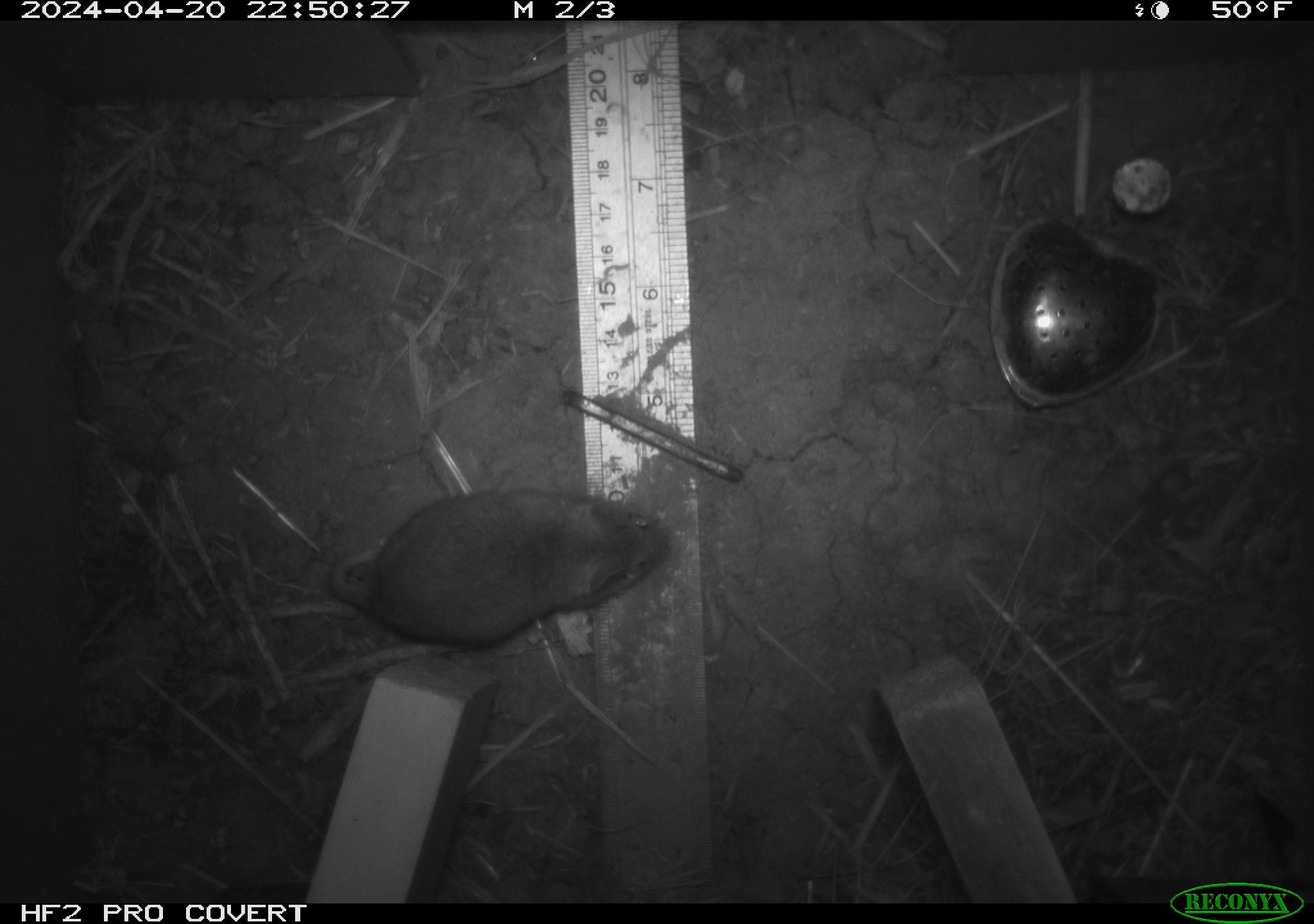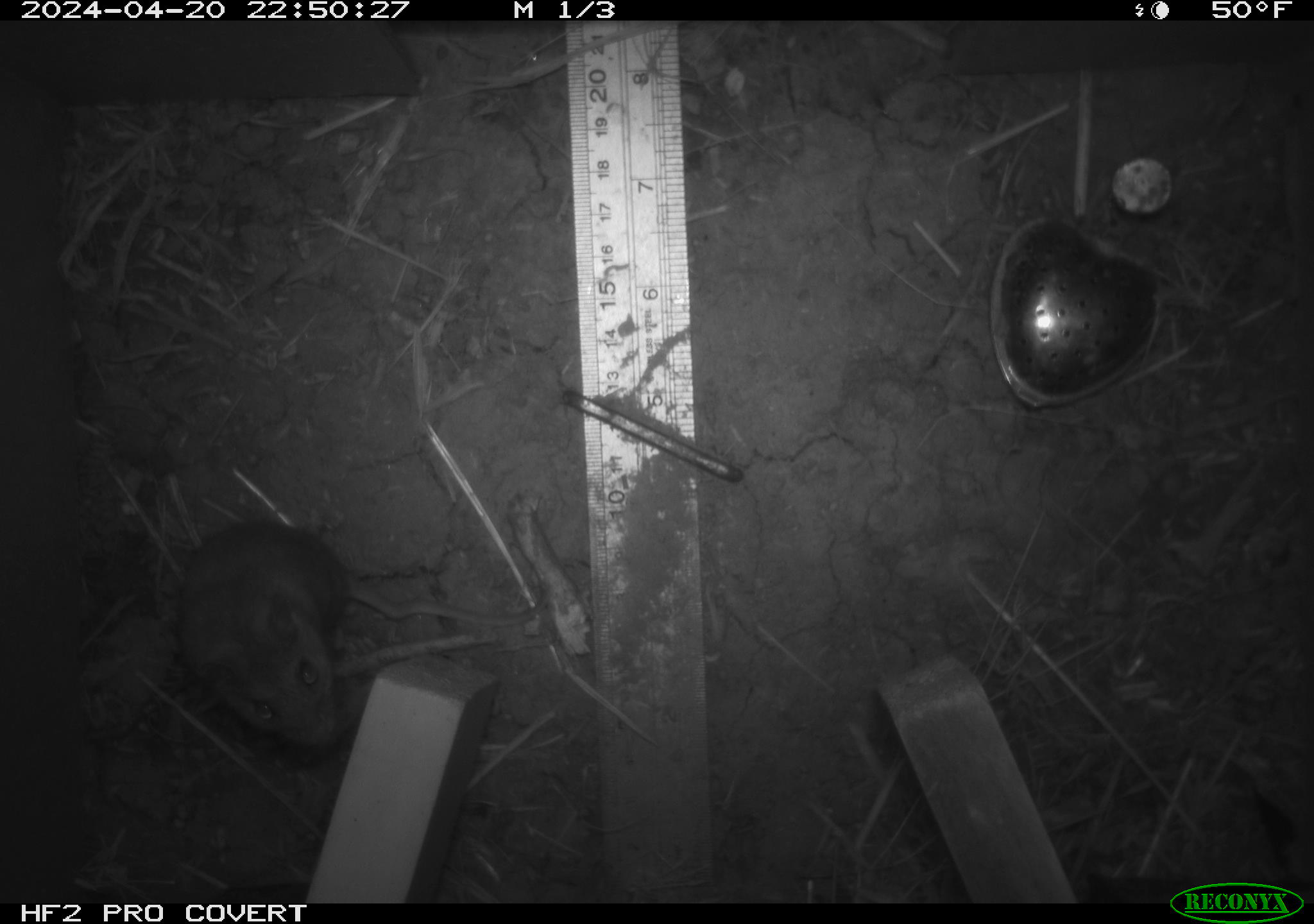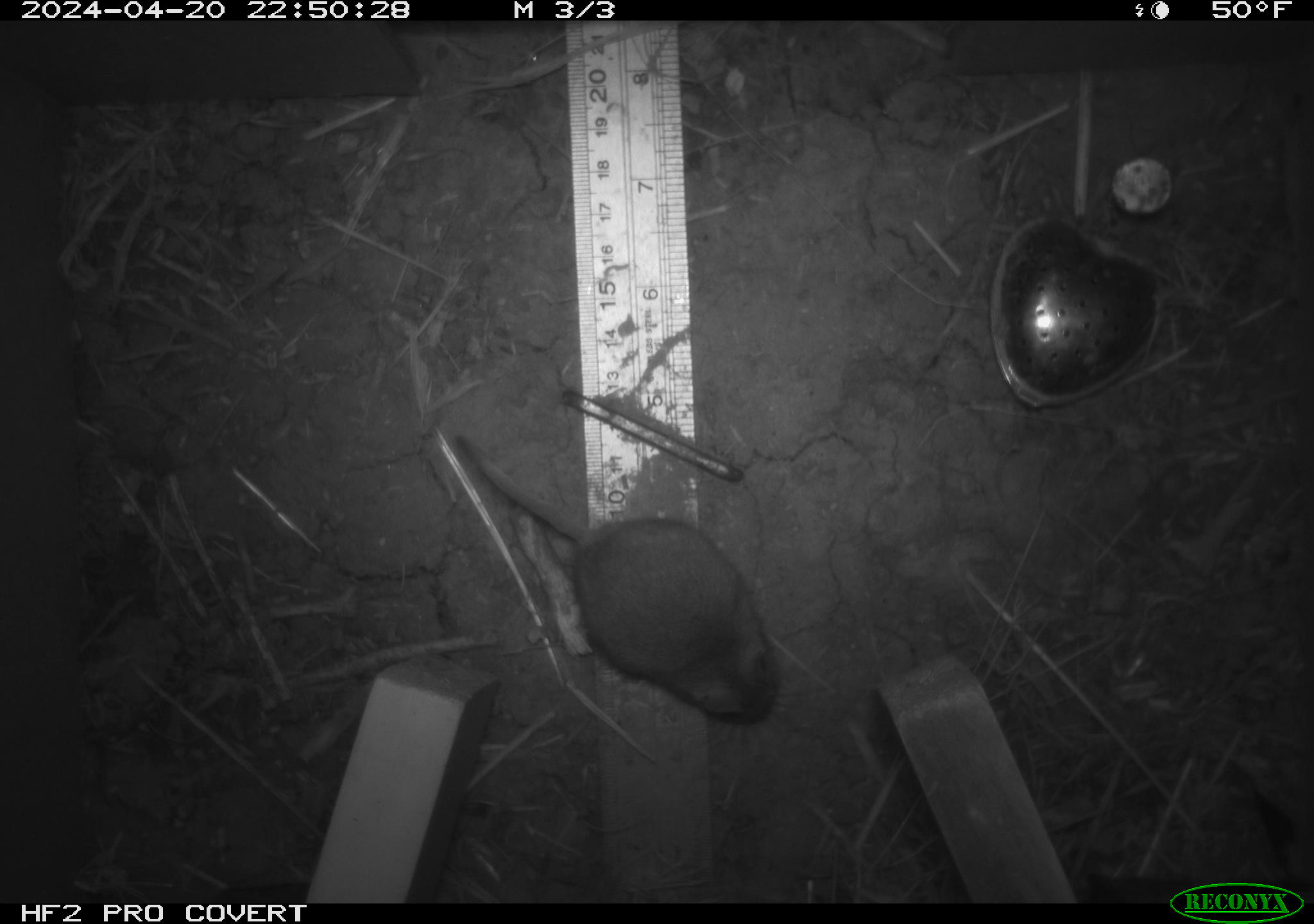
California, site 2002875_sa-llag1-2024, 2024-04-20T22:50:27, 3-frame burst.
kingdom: Animalia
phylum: Chordata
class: Mammalia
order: Rodentia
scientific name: Rodentia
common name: mouse species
Mouse species (Rodentia).